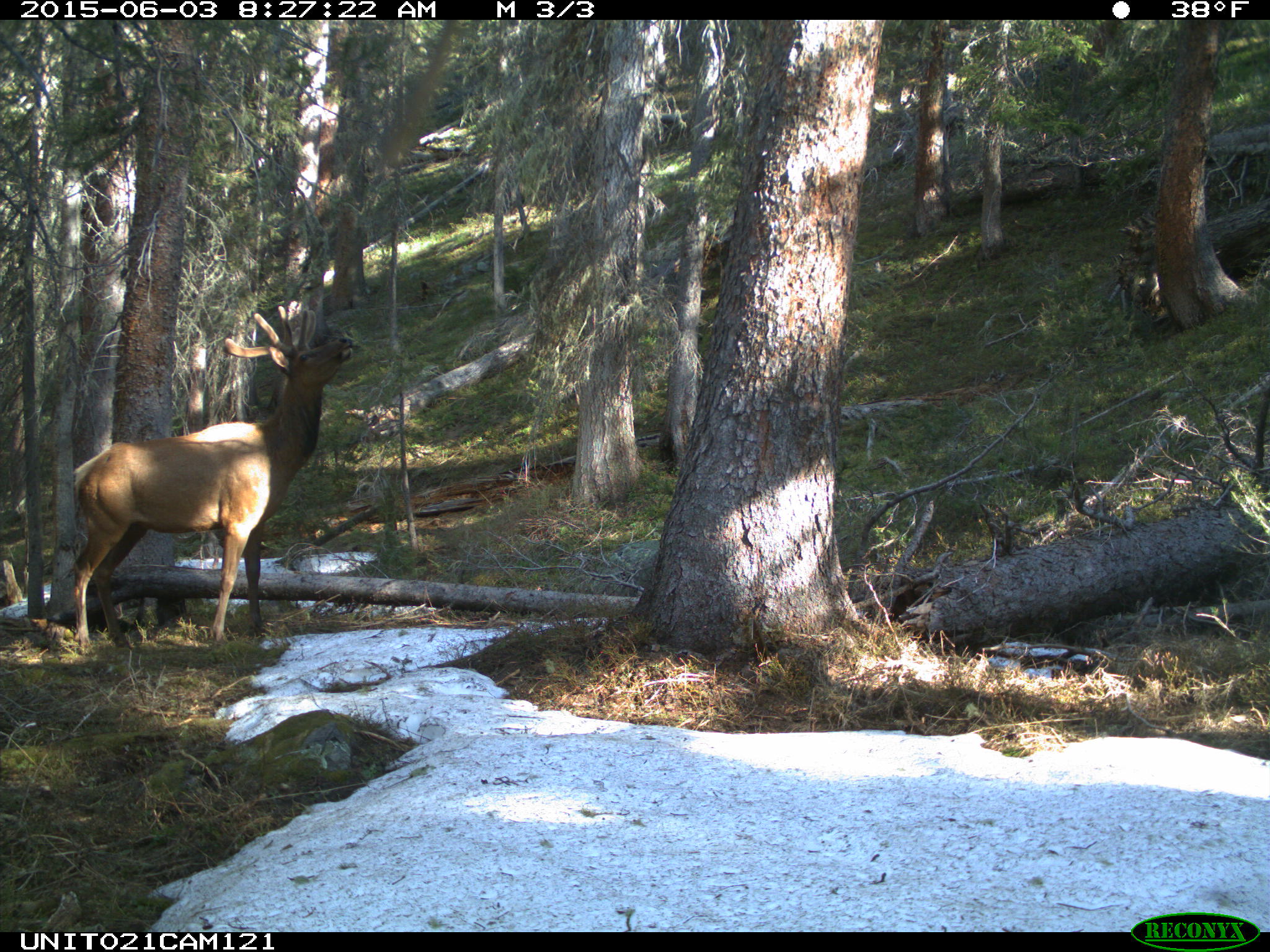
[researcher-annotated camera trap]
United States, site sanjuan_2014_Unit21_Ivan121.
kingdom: Animalia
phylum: Chordata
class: Mammalia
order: Artiodactyla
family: Cervidae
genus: Cervus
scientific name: Cervus elaphus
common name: red deer